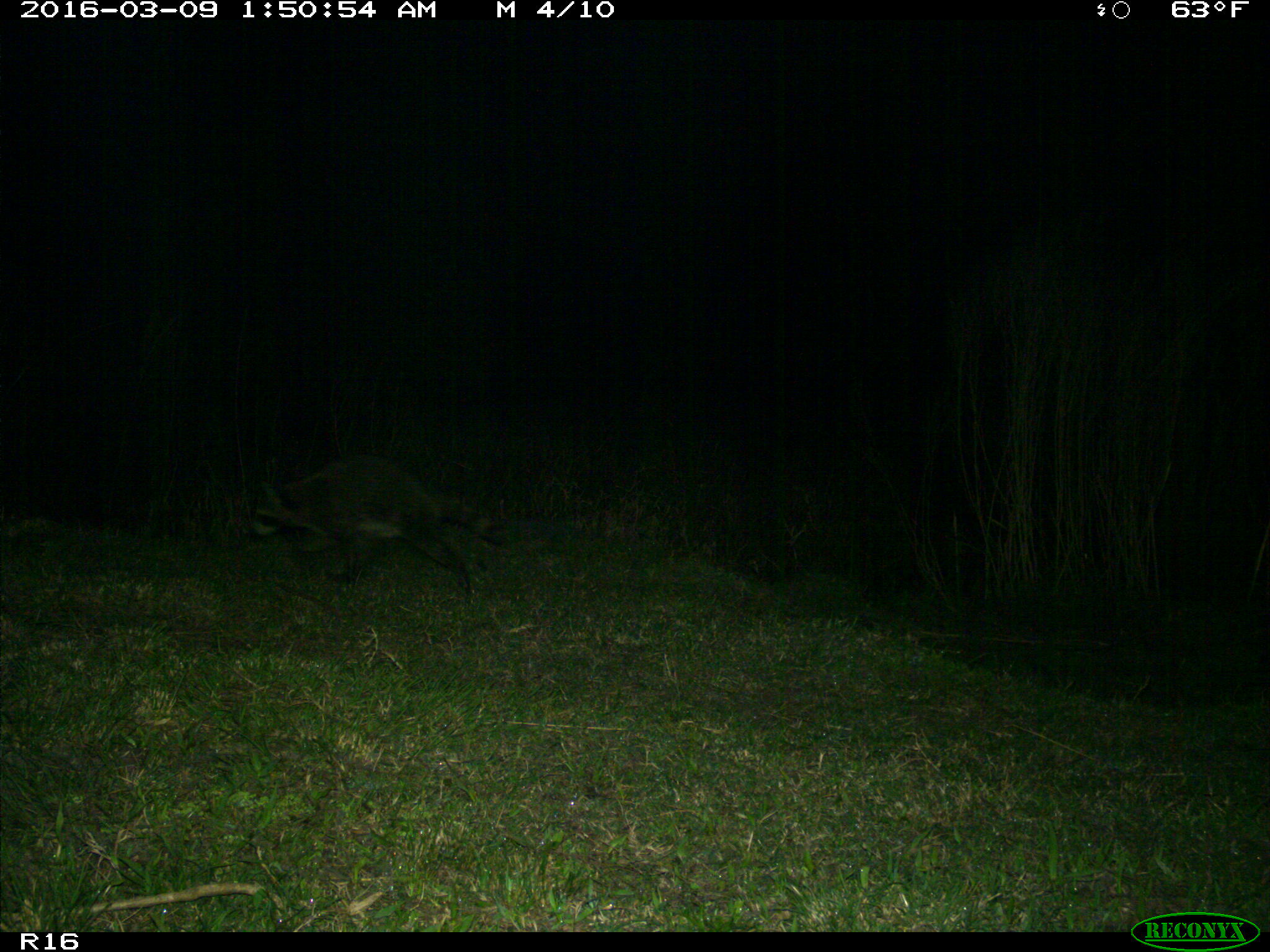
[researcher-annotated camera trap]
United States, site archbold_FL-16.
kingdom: Animalia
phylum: Chordata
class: Mammalia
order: Carnivora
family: Procyonidae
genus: Procyon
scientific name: Procyon lotor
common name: common raccoon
Procyon lotor (common raccoon).